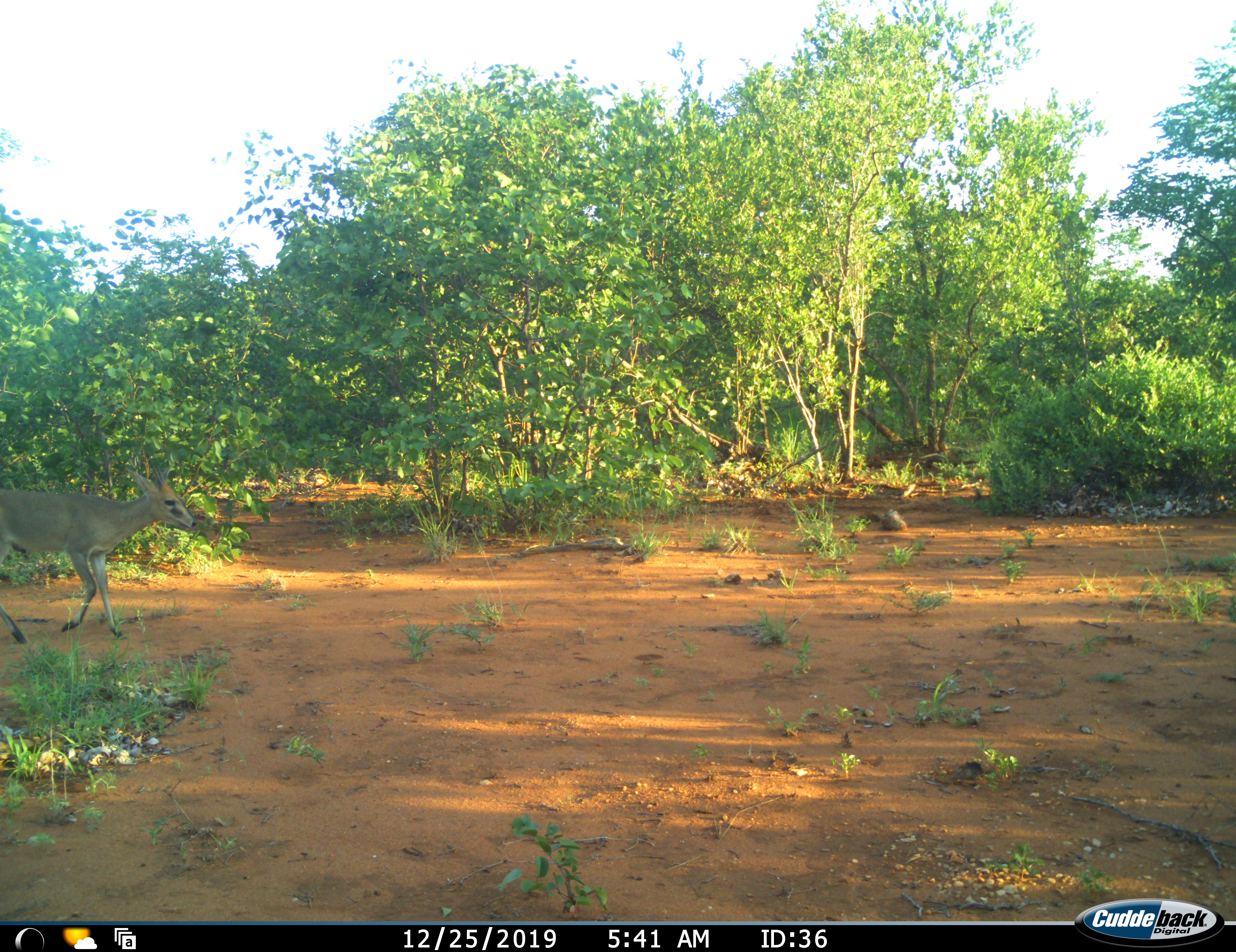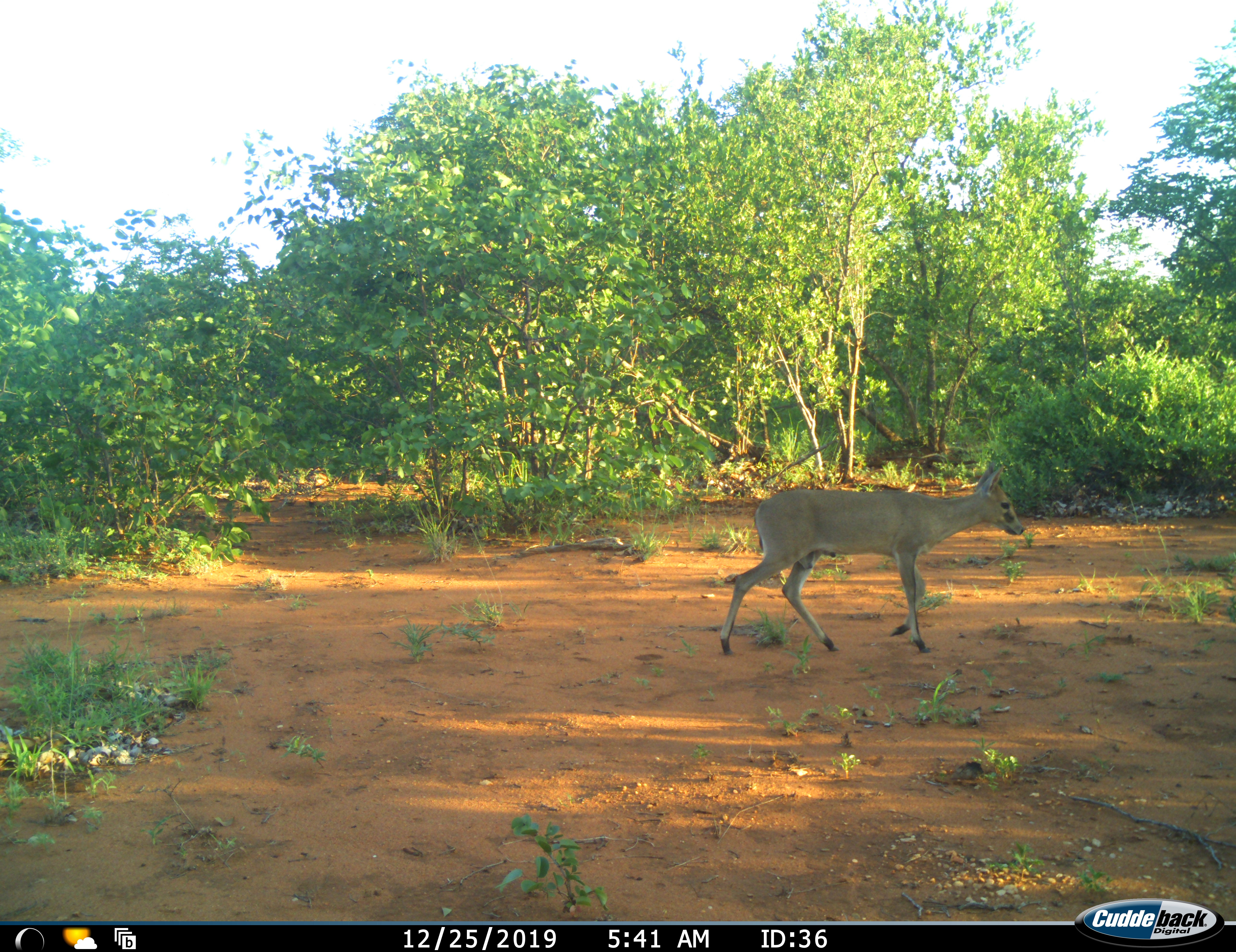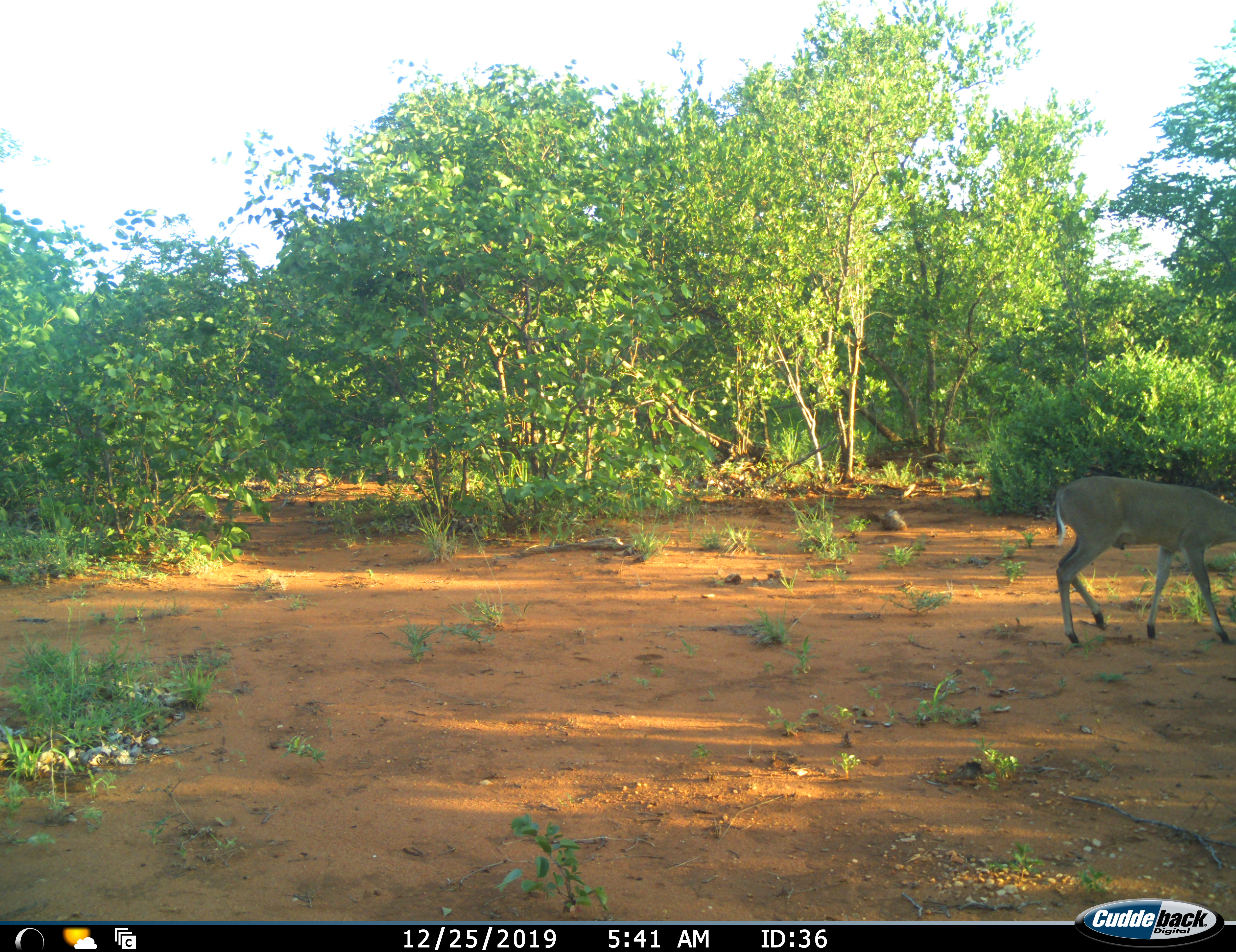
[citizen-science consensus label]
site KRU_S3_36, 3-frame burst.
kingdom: Animalia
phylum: Chordata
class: Mammalia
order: Artiodactyla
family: Bovidae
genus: Sylvicapra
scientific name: Sylvicapra grimmia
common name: common duiker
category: duikercommongrey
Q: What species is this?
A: Duikercommongrey (common duiker) (Sylvicapra grimmia).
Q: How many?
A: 1.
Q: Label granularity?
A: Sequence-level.